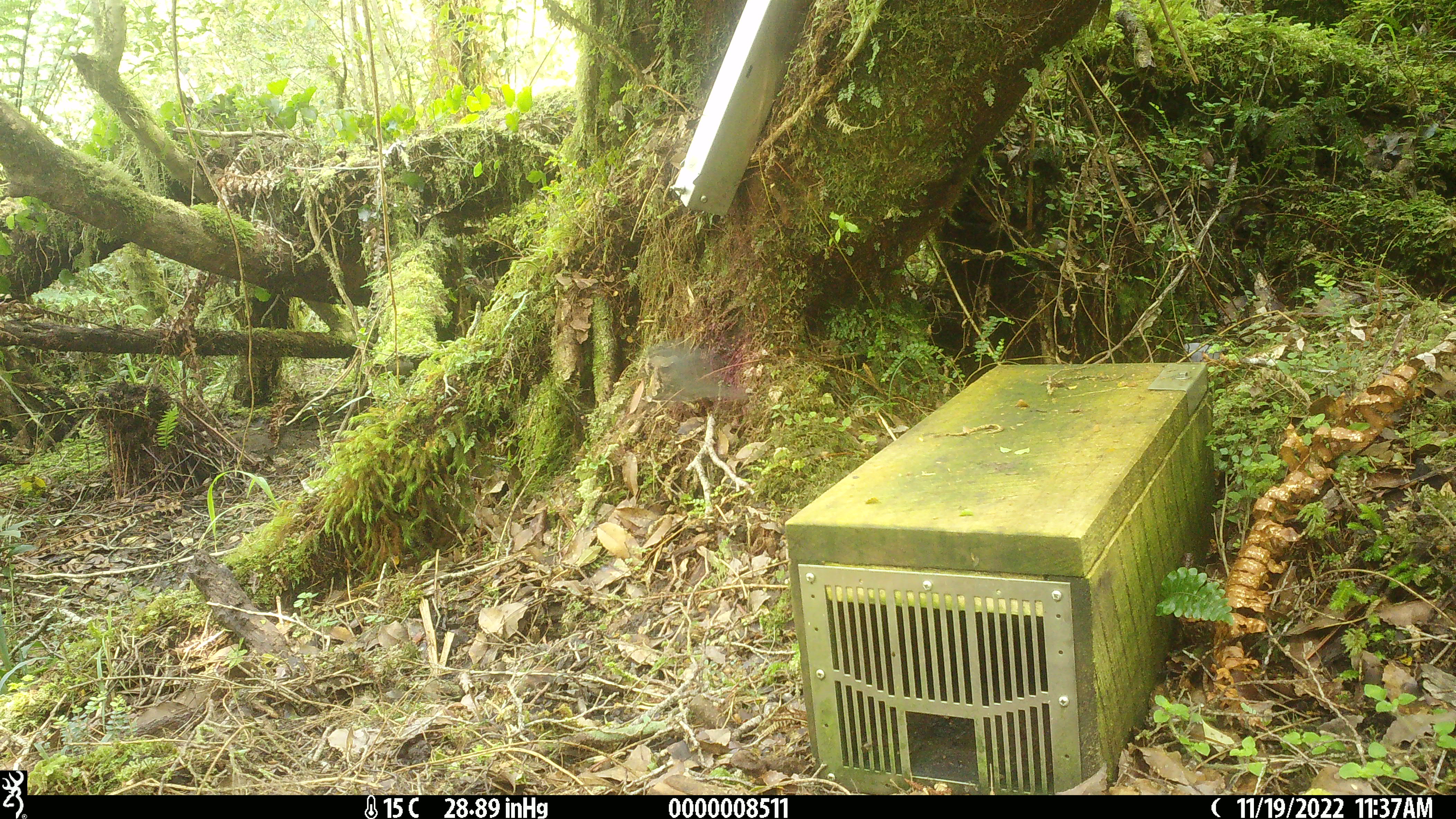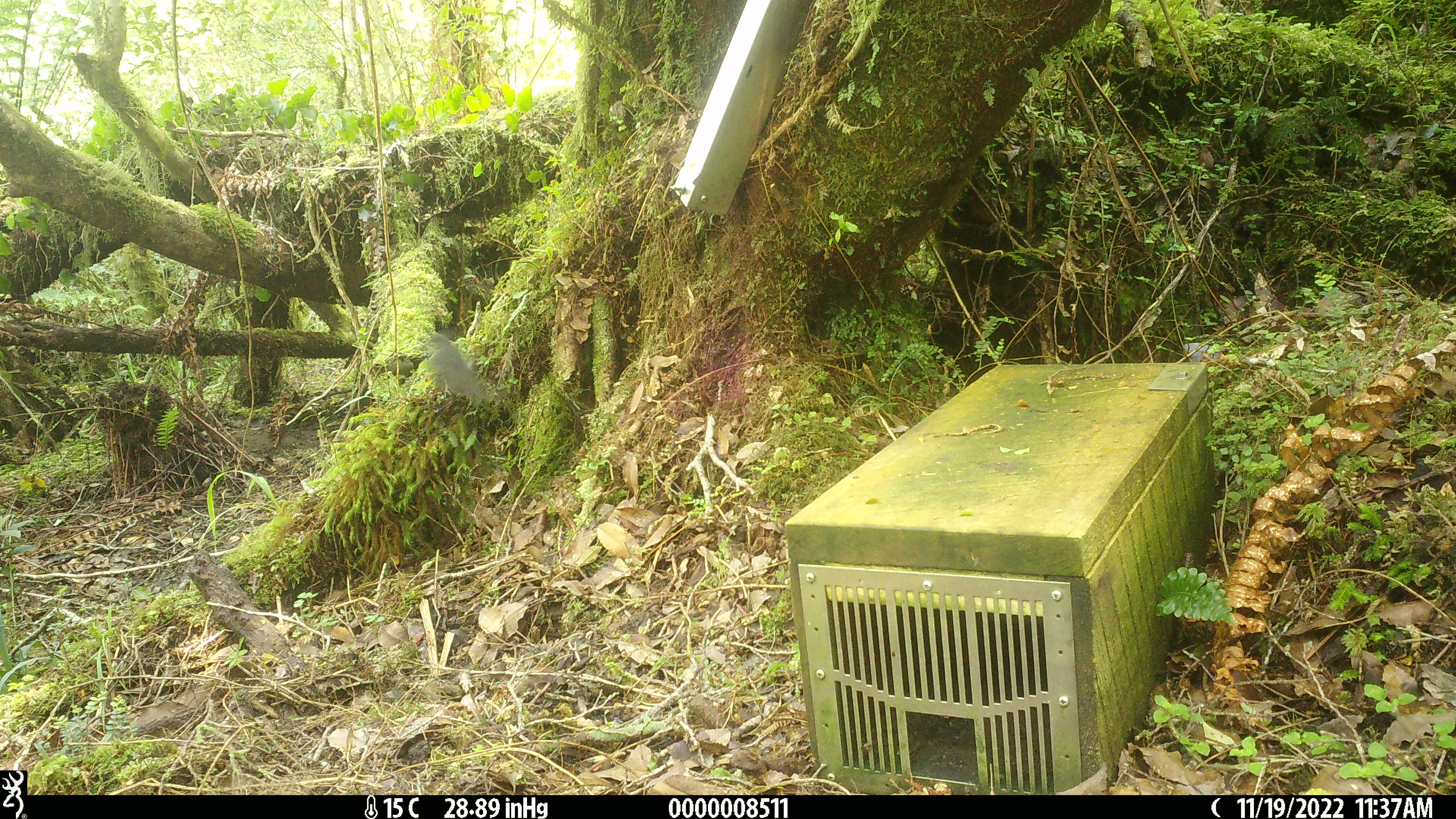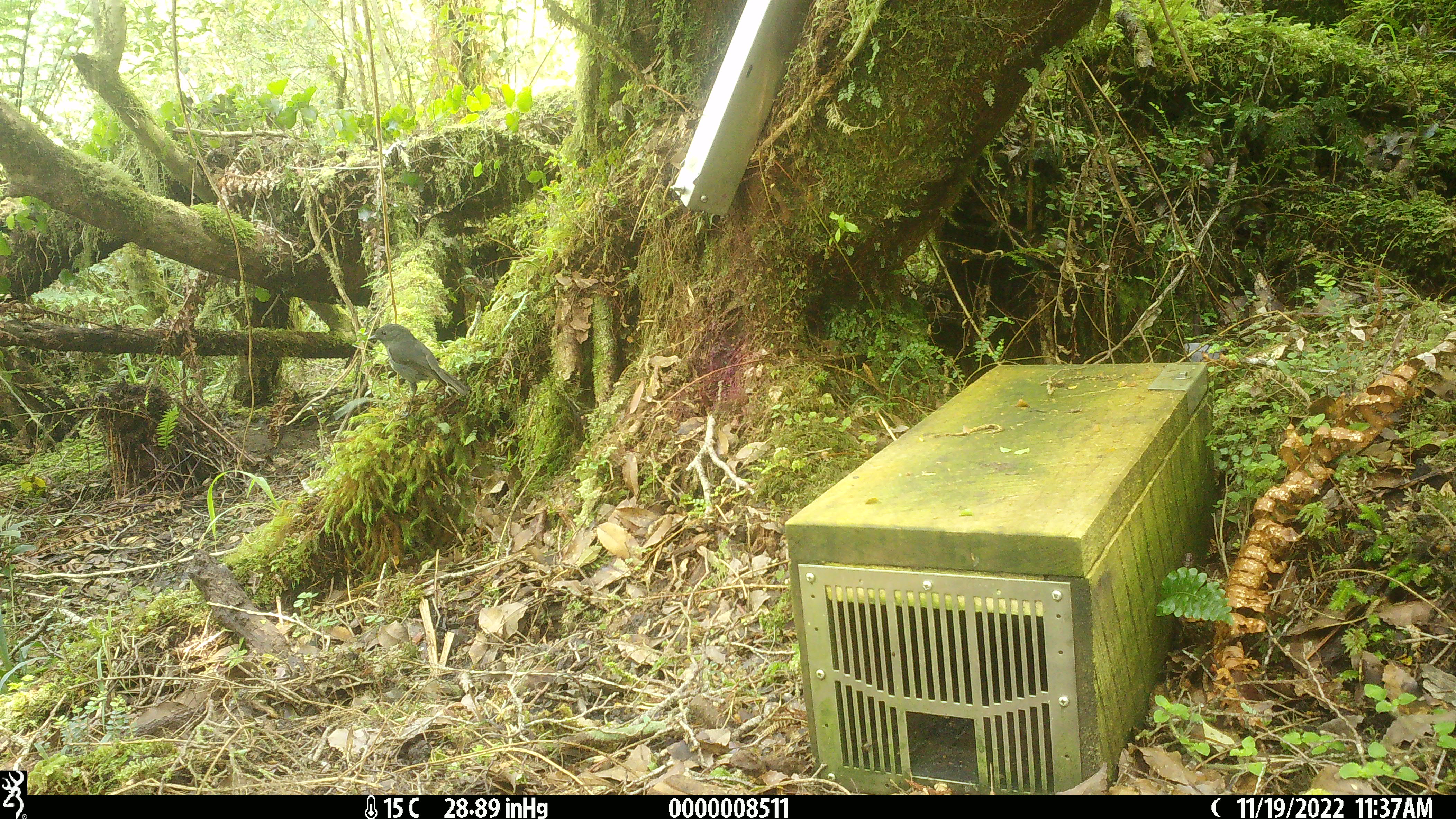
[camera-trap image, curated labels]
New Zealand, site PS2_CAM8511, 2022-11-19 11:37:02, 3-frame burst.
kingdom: Animalia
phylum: Chordata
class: Aves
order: Passeriformes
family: Petroicidae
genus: Petroica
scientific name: Petroica australis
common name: new zealand robin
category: robin